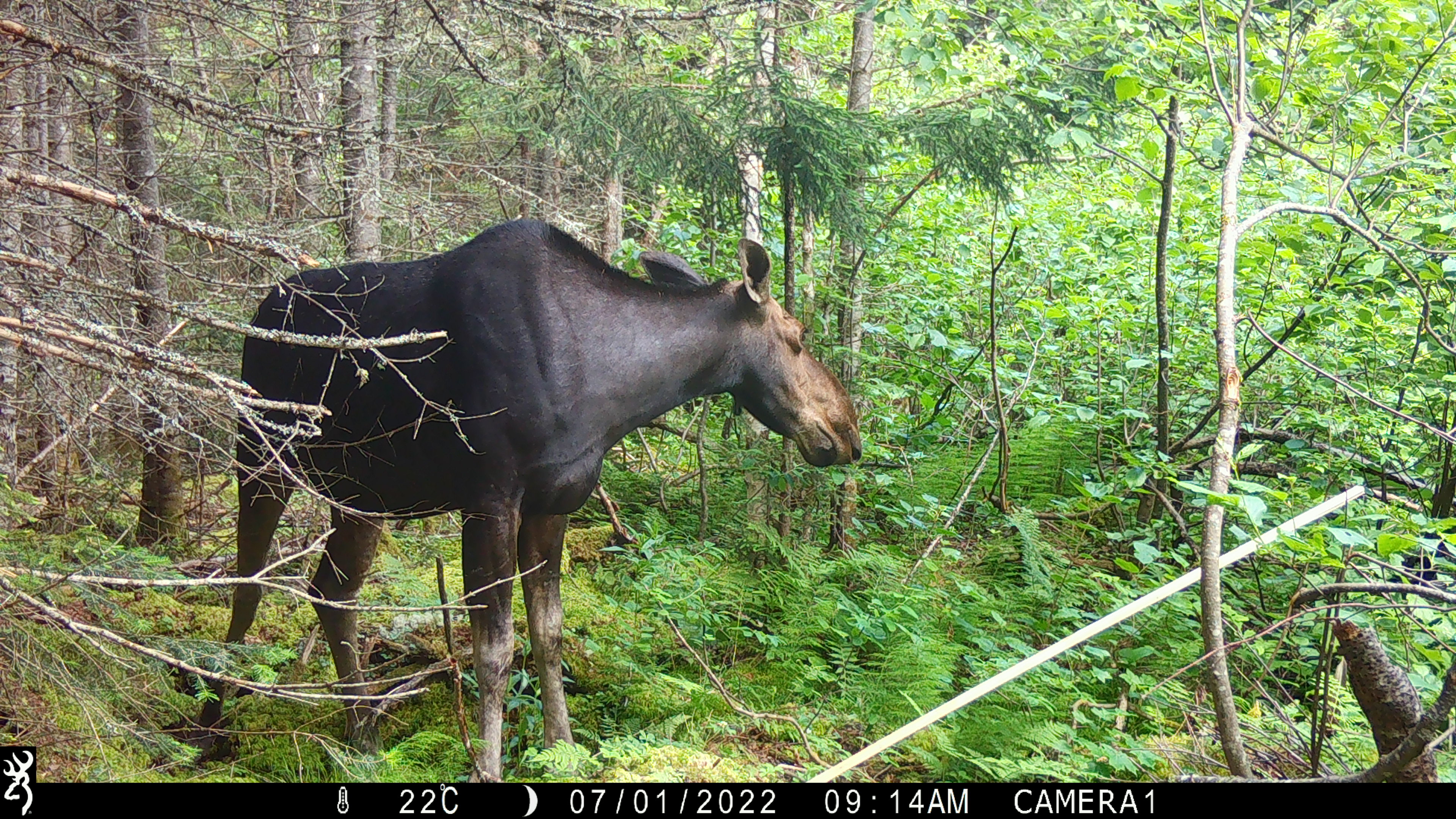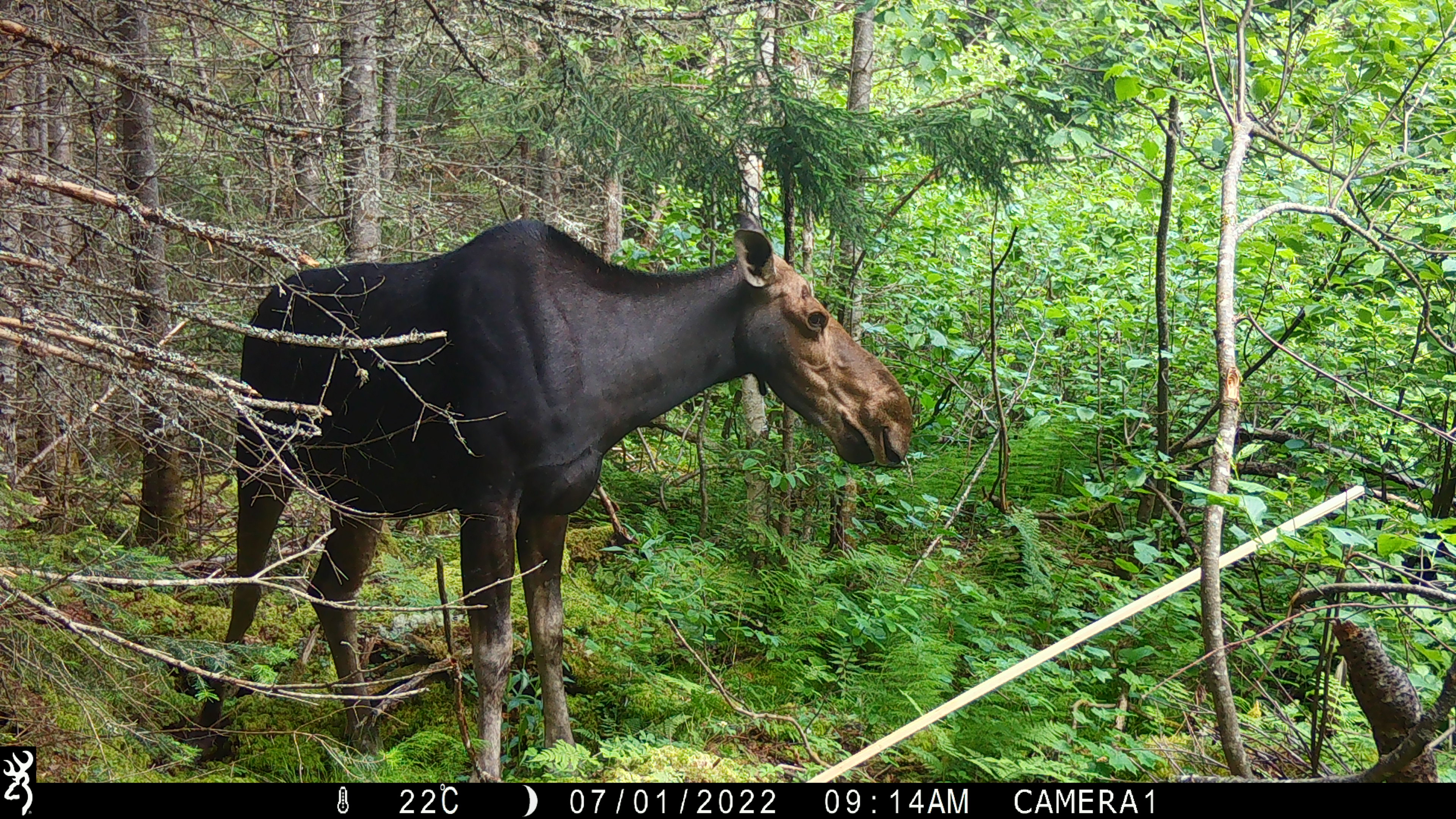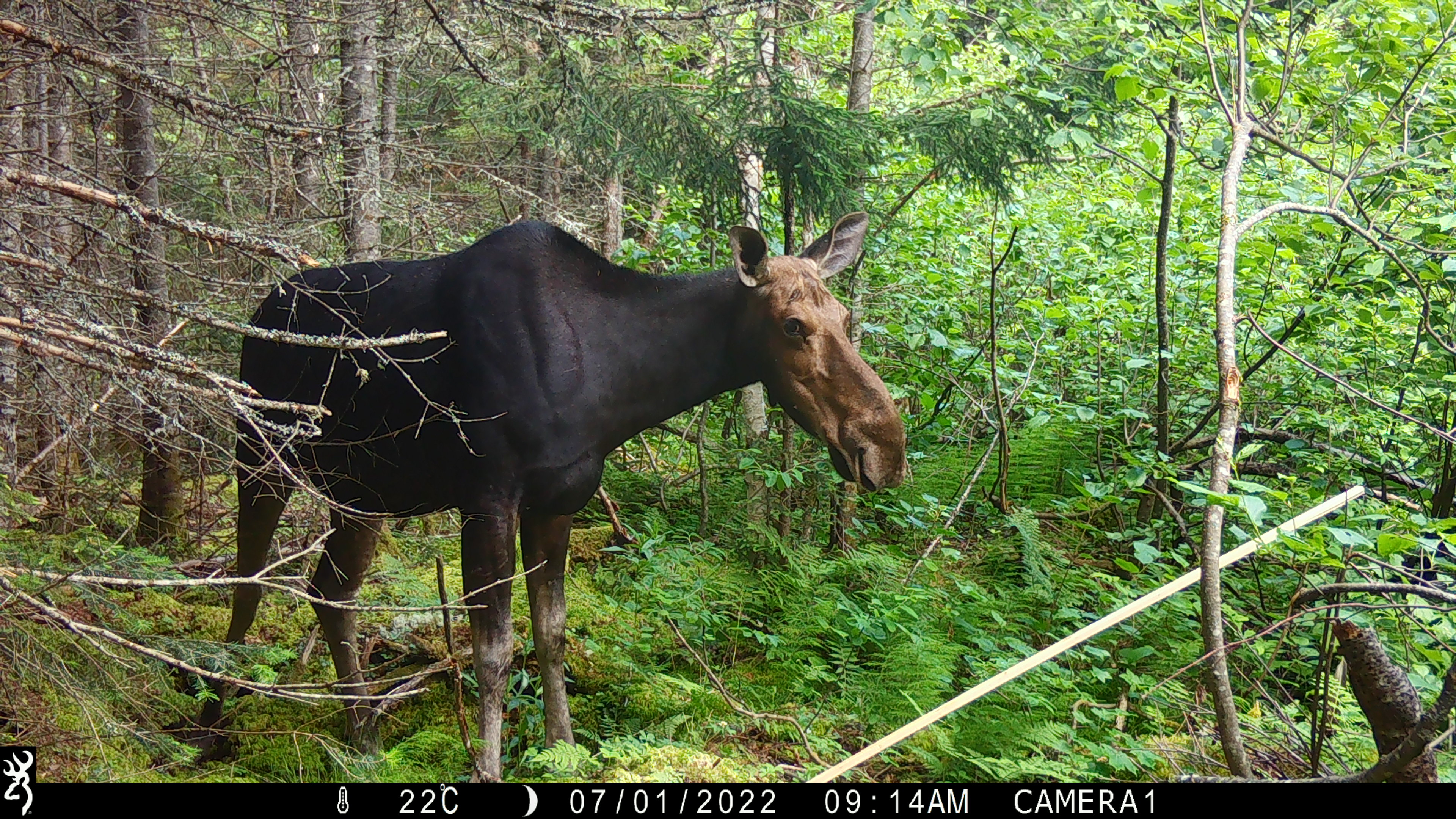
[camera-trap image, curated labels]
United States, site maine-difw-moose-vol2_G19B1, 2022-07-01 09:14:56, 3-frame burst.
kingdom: Animalia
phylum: Chordata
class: Mammalia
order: Artiodactyla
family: Cervidae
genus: Alces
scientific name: Alces alces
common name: moose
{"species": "moose (Alces alces)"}